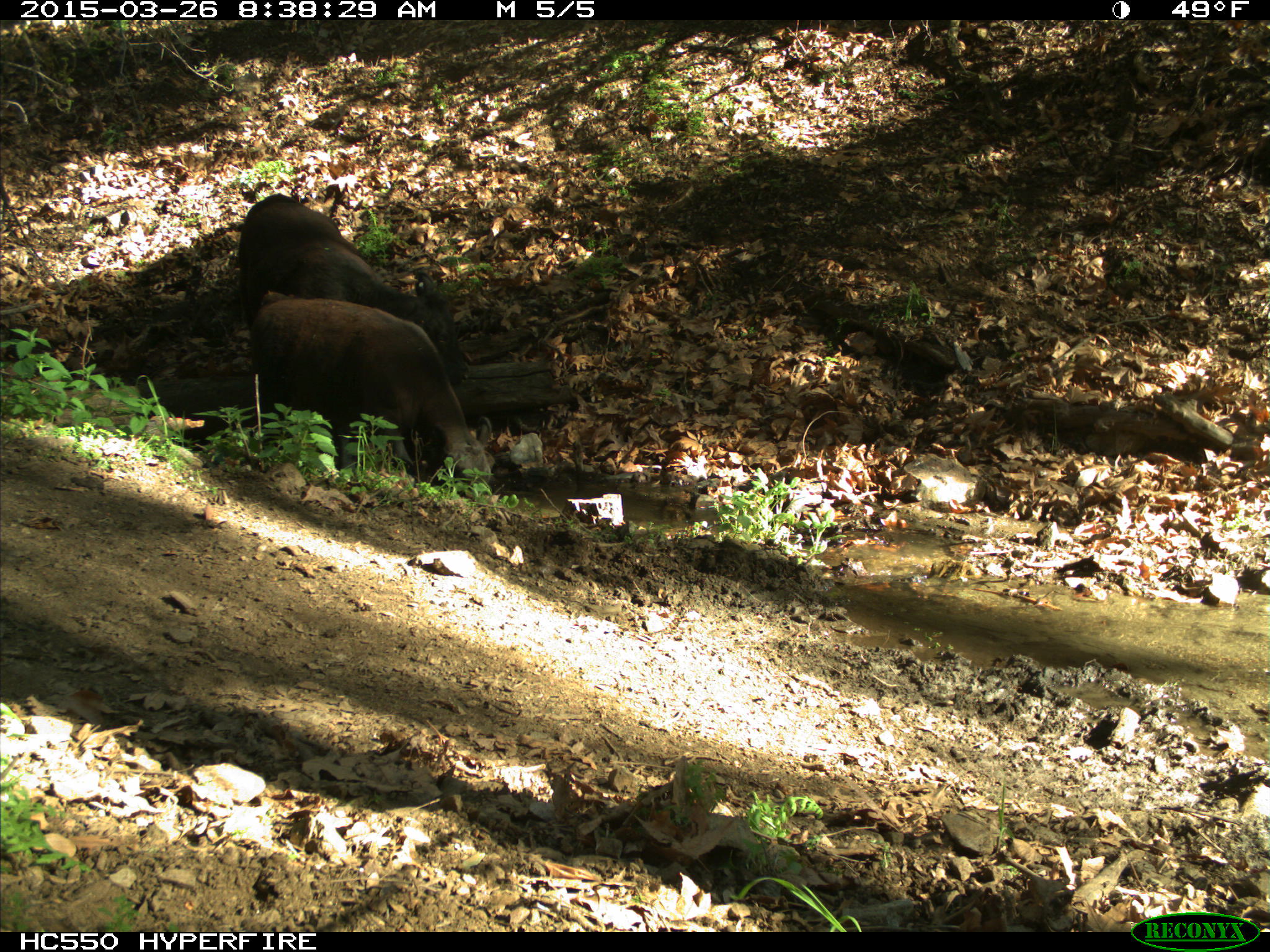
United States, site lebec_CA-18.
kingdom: Animalia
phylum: Chordata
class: Mammalia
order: Artiodactyla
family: Bovidae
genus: Bos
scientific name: Bos taurus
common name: domestic cow